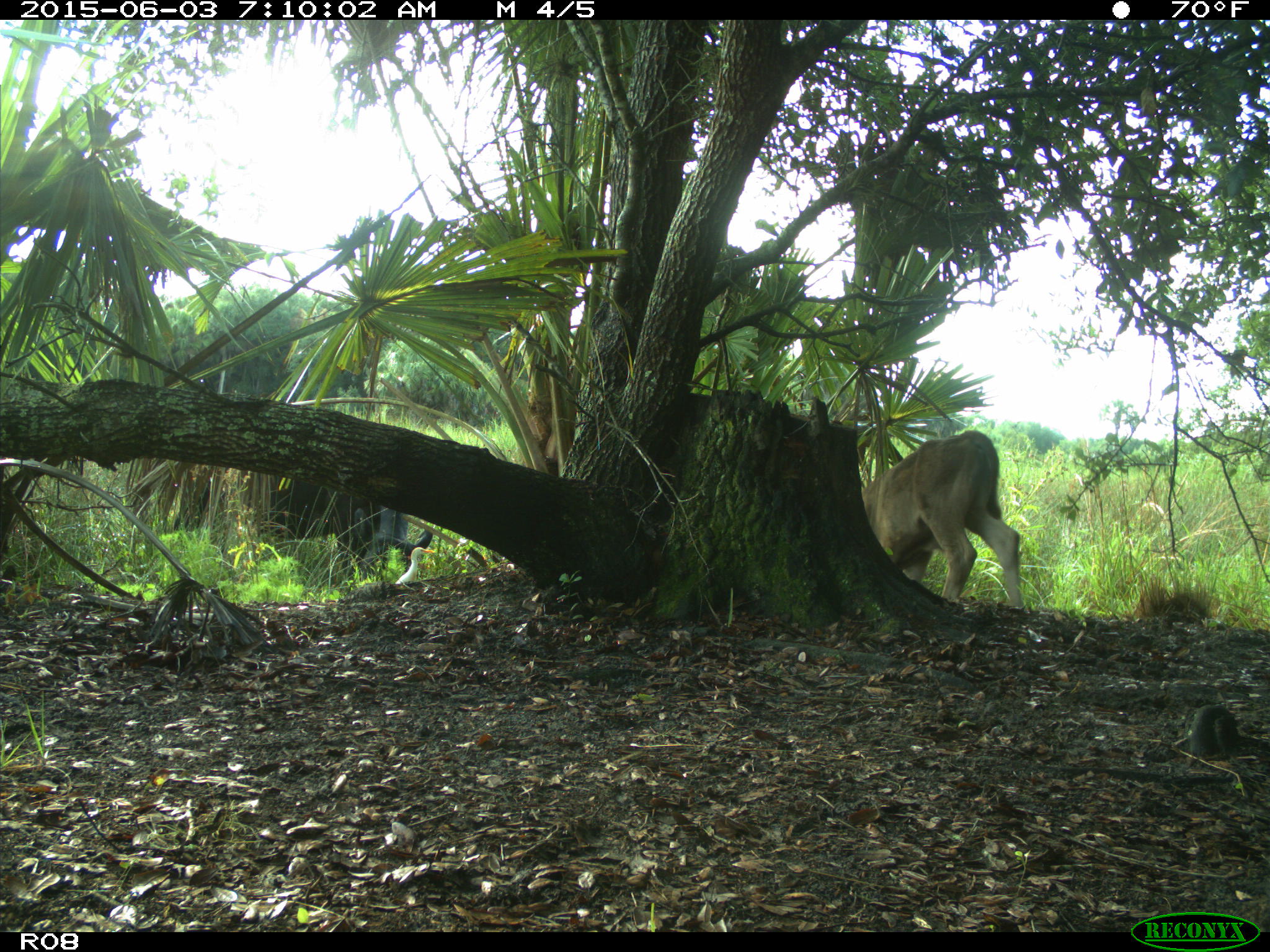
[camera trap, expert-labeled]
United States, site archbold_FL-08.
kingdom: Animalia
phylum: Chordata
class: Mammalia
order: Artiodactyla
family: Bovidae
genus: Bos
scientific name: Bos taurus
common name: domestic cow